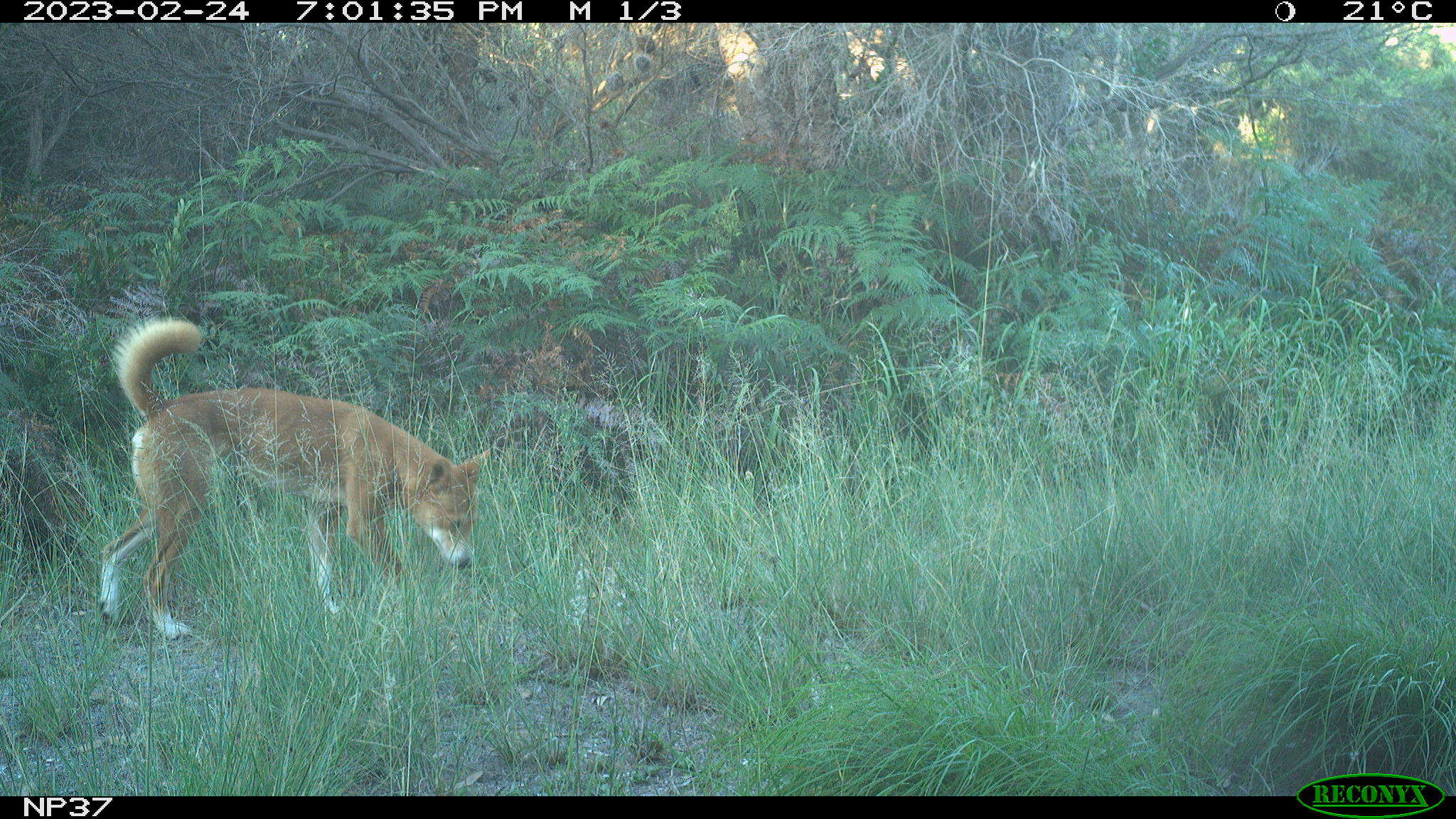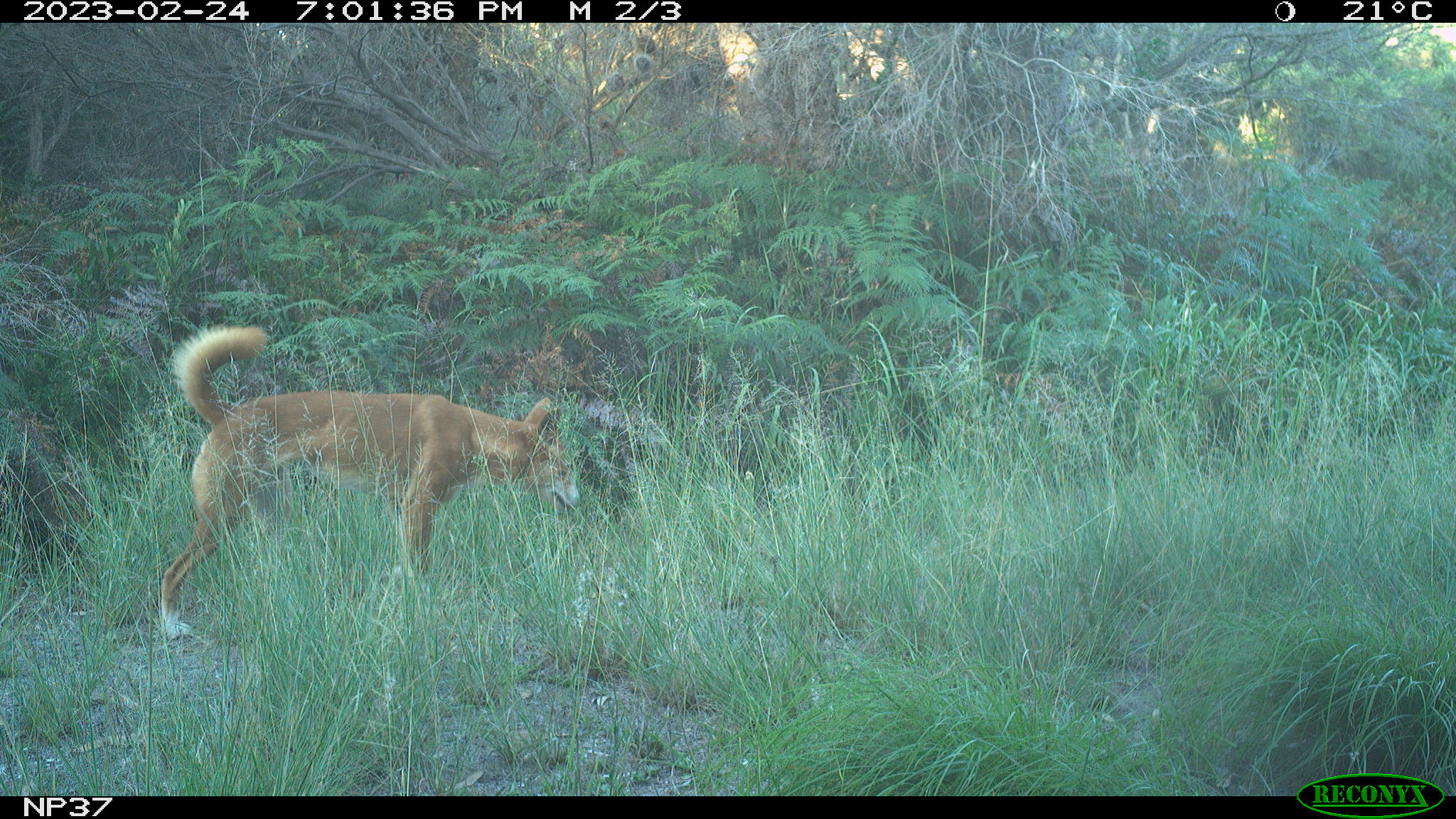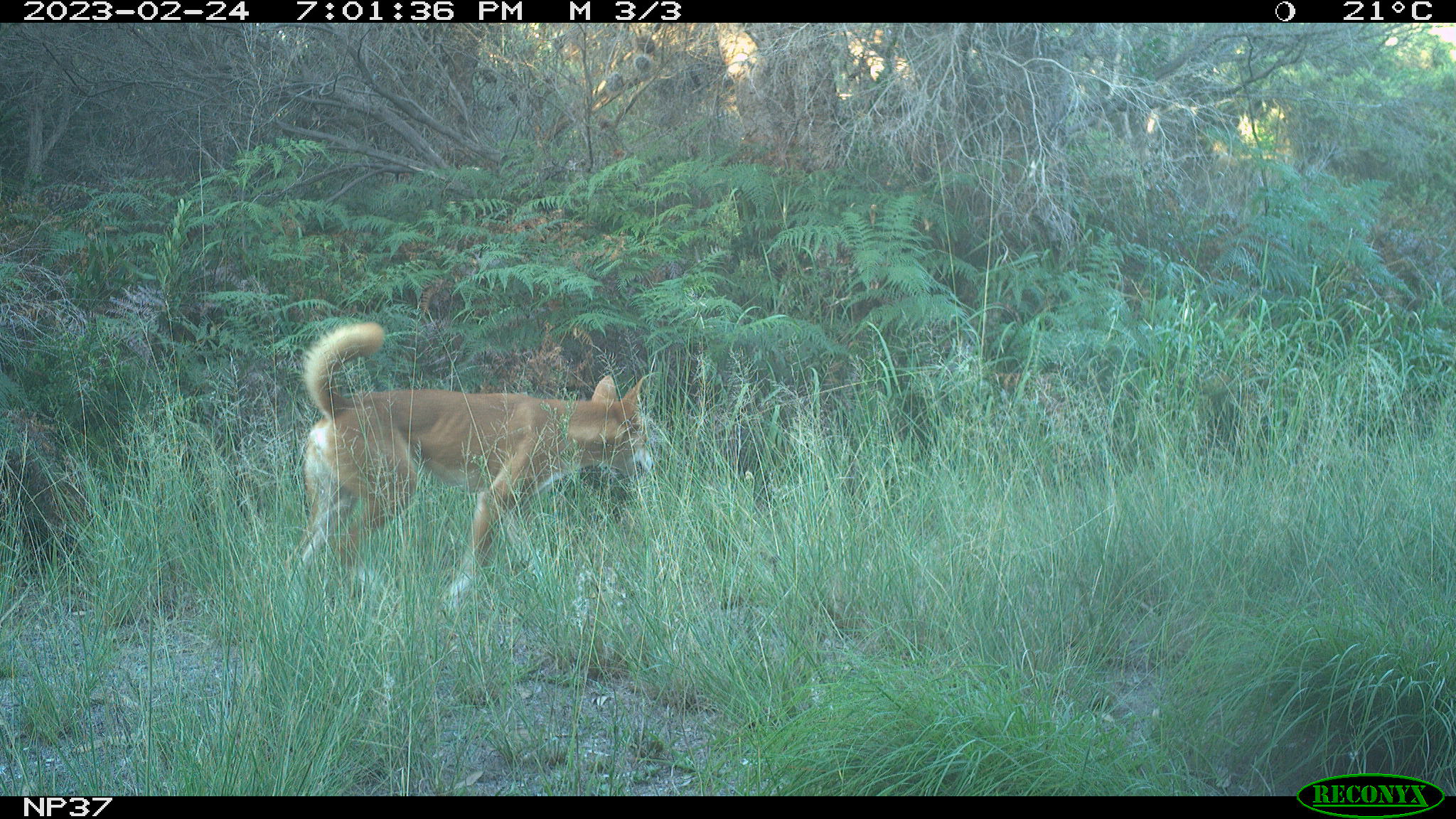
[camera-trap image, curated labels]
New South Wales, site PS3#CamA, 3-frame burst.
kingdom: Animalia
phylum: Chordata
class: Mammalia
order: Carnivora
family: Canidae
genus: Canis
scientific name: Canis familiaris dingo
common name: dingo